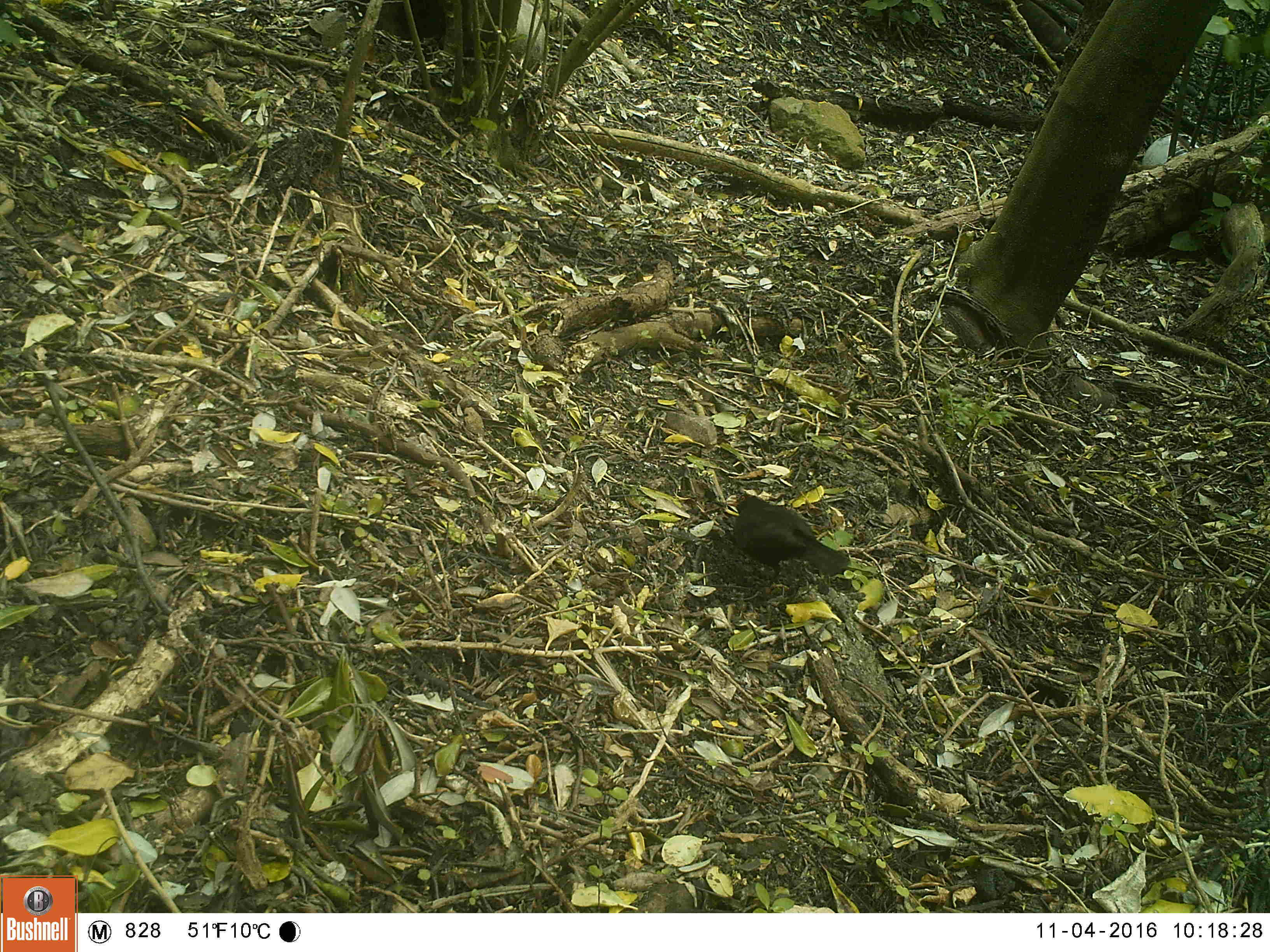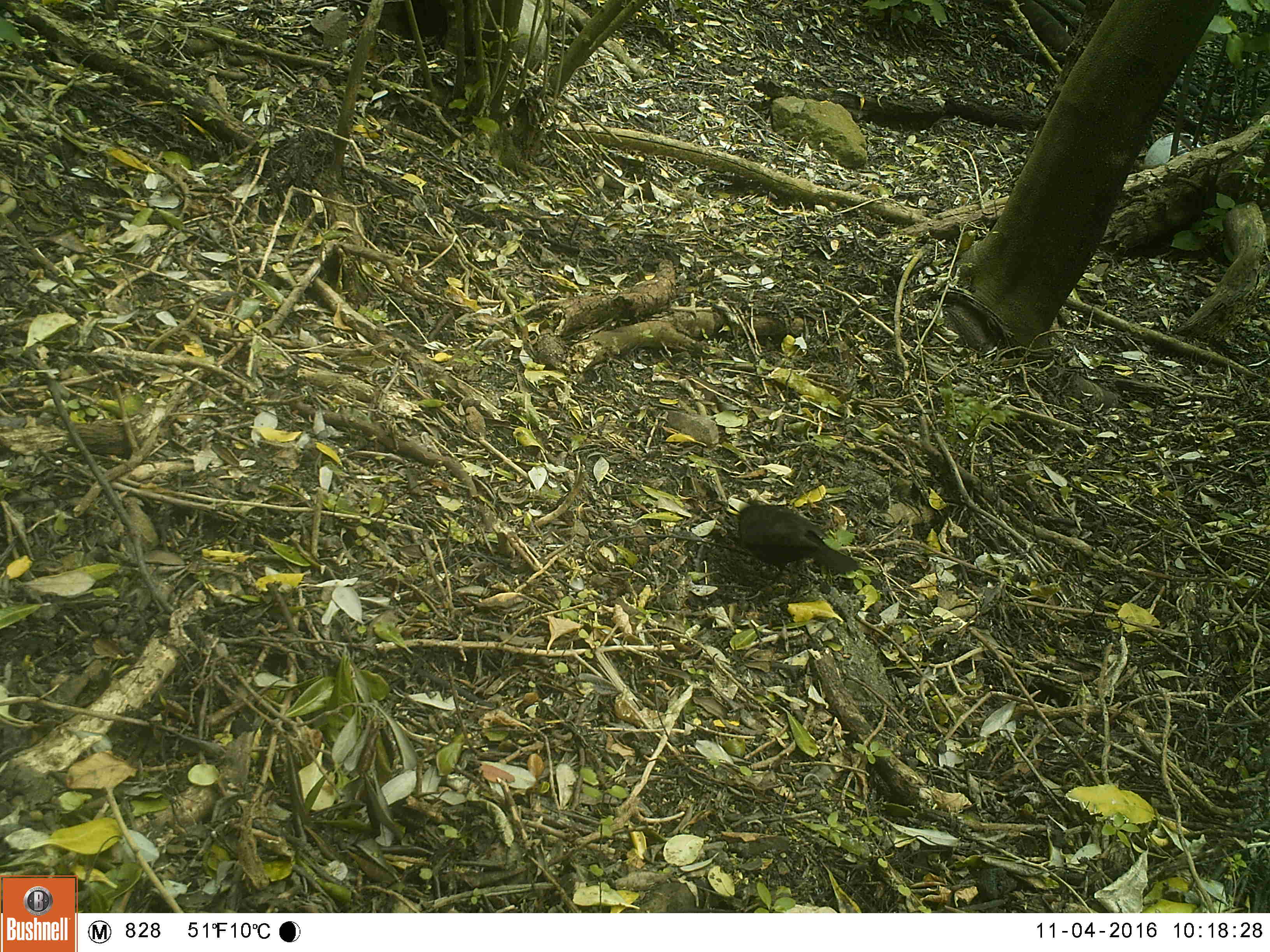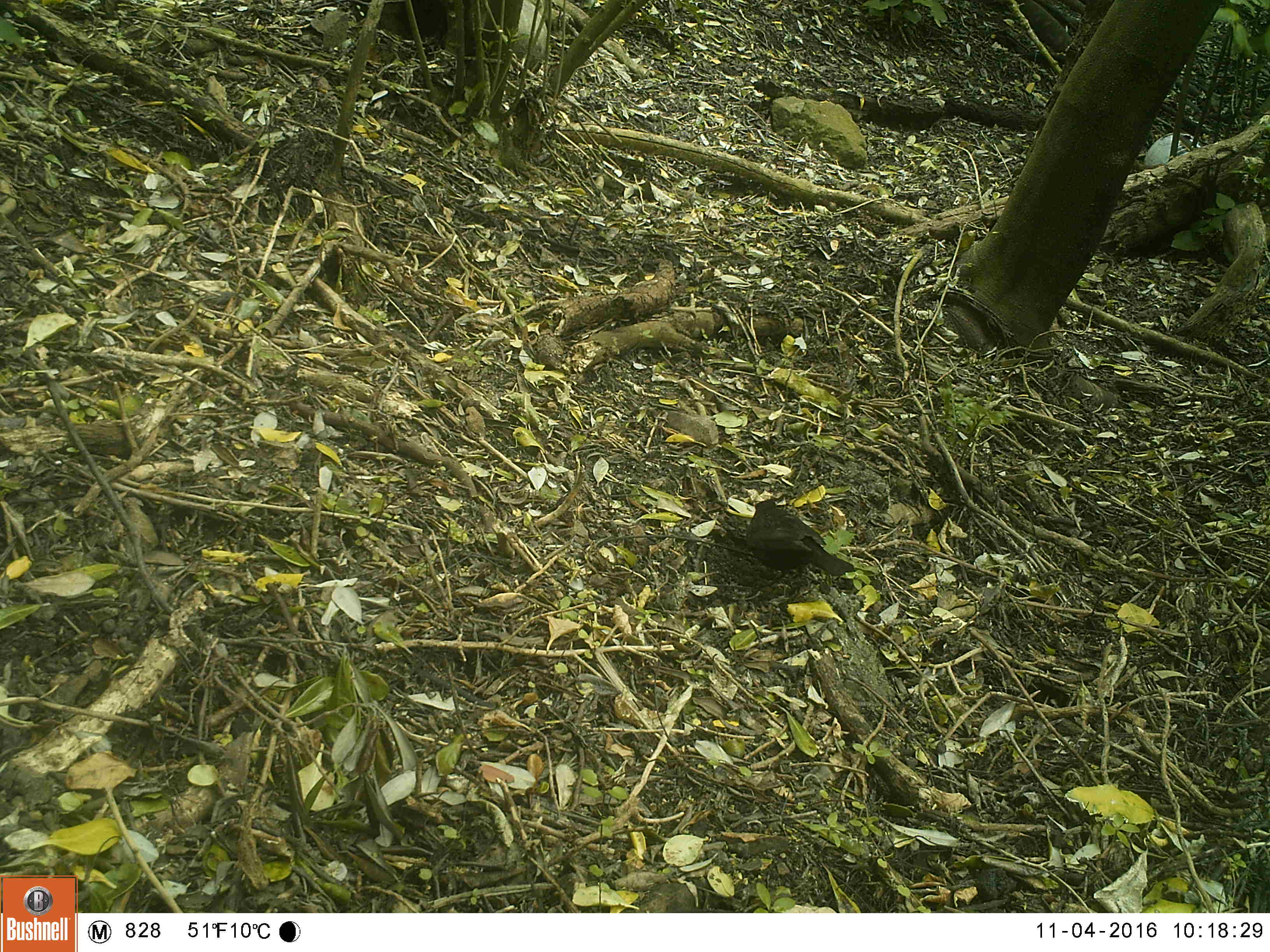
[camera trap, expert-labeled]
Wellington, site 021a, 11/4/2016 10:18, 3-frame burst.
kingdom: Animalia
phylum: Chordata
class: Aves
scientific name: Aves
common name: bird